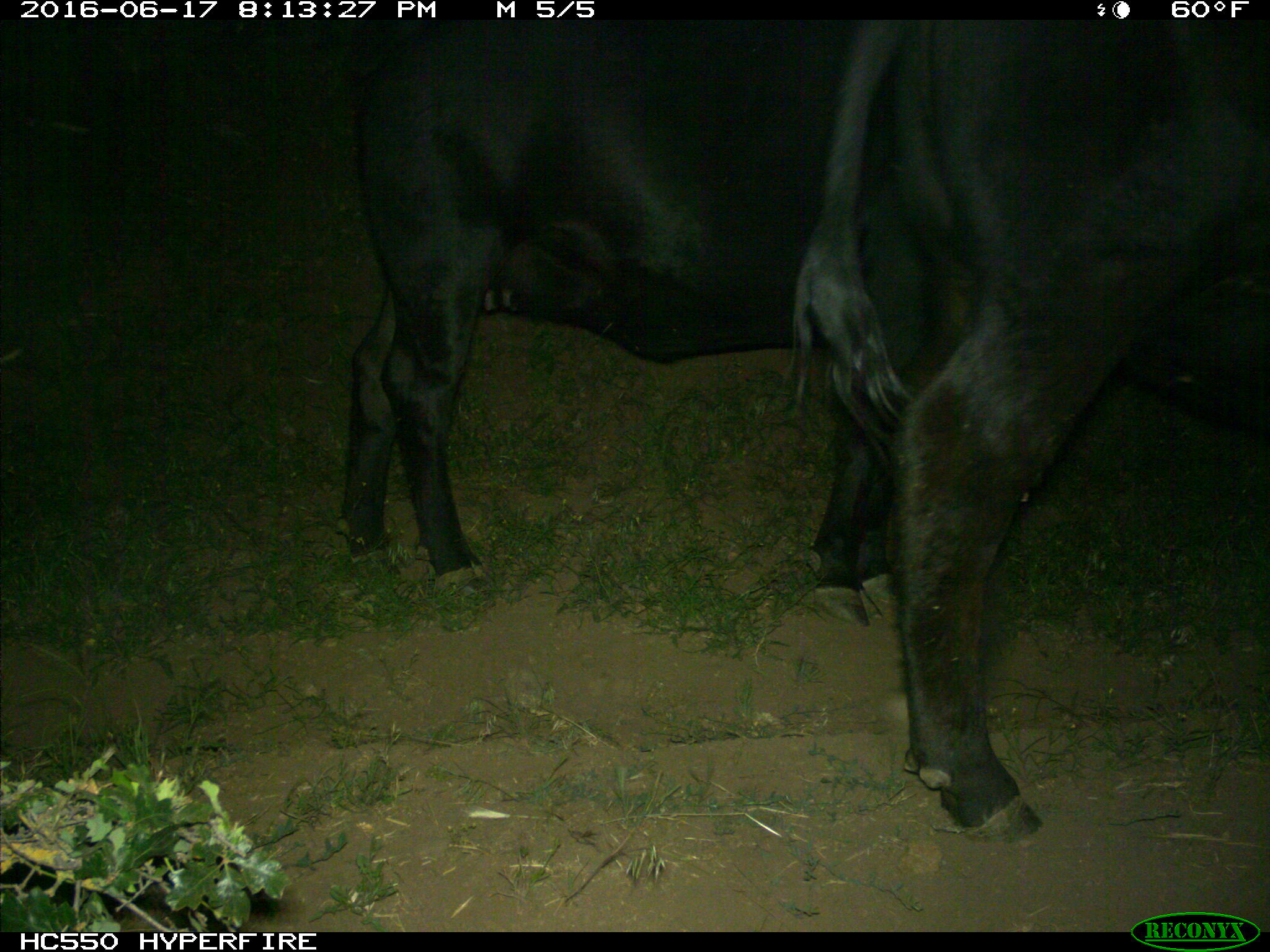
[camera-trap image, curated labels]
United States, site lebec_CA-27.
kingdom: Animalia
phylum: Chordata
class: Mammalia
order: Artiodactyla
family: Bovidae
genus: Bos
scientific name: Bos taurus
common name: domestic cow